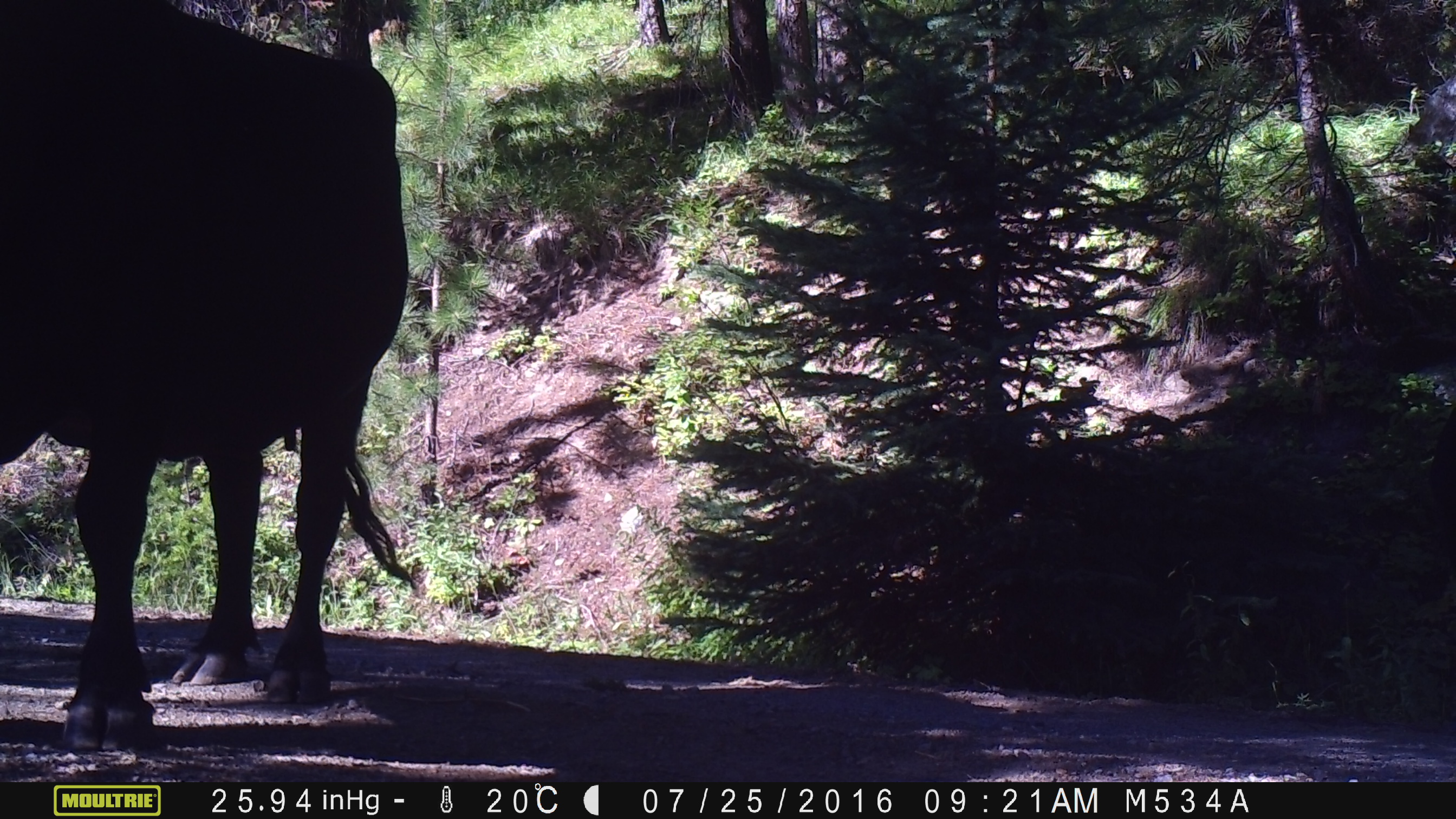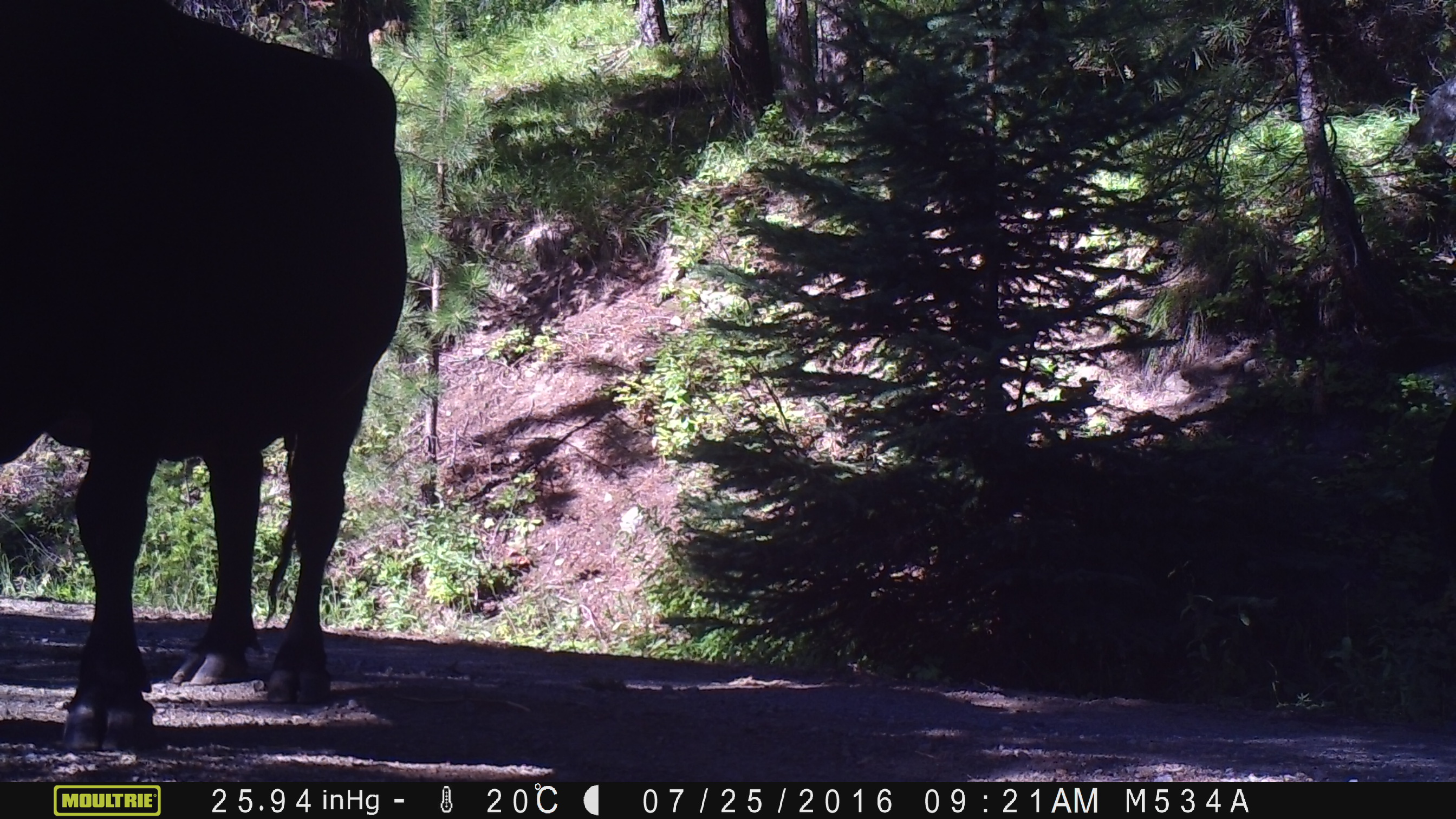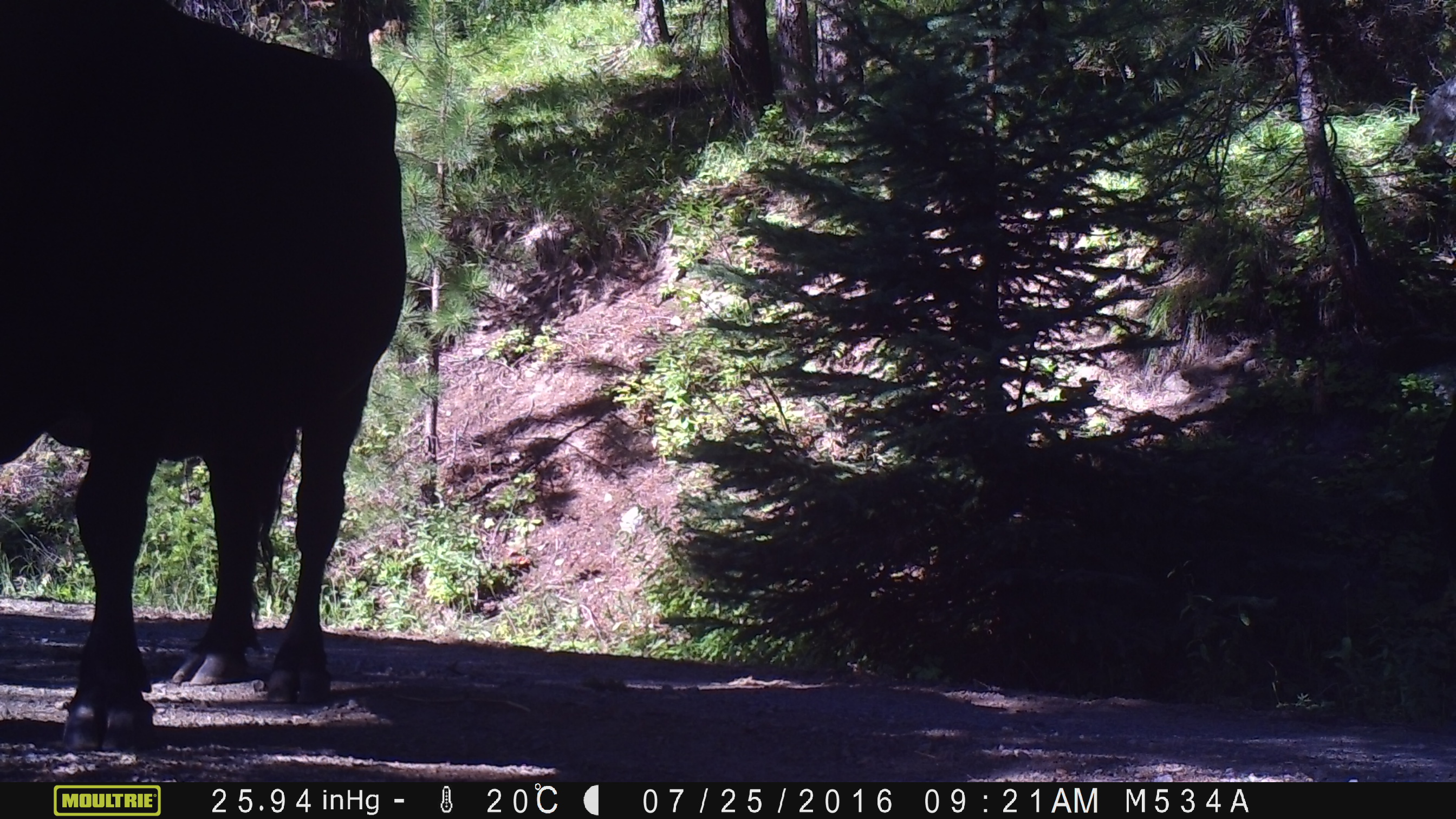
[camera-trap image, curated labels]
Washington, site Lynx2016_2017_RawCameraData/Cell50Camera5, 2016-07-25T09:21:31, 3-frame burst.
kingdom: Animalia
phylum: Chordata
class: Mammalia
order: Artiodactyla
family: Bovidae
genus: Bos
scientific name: Bos taurus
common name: domestic cattle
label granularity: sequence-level